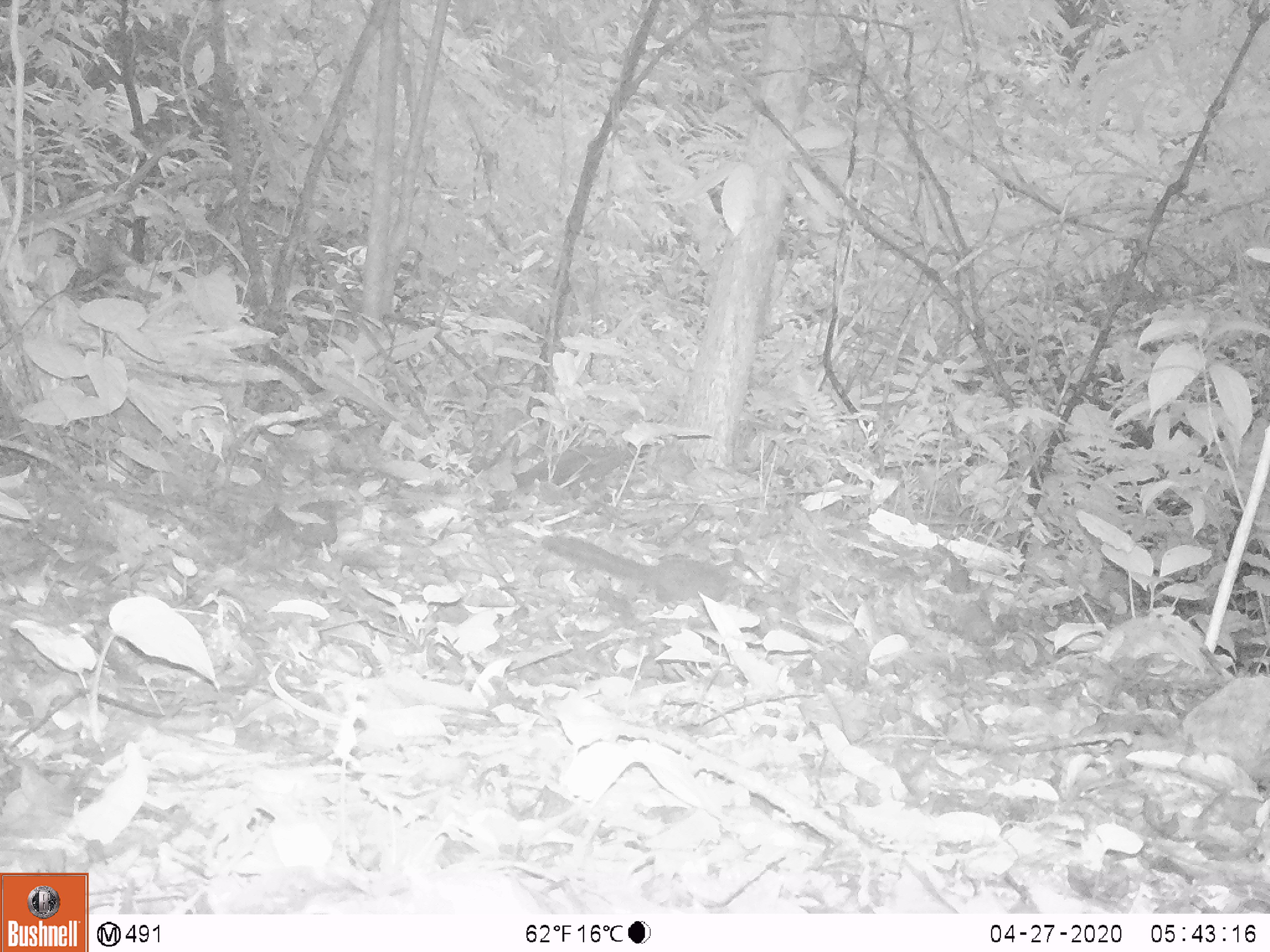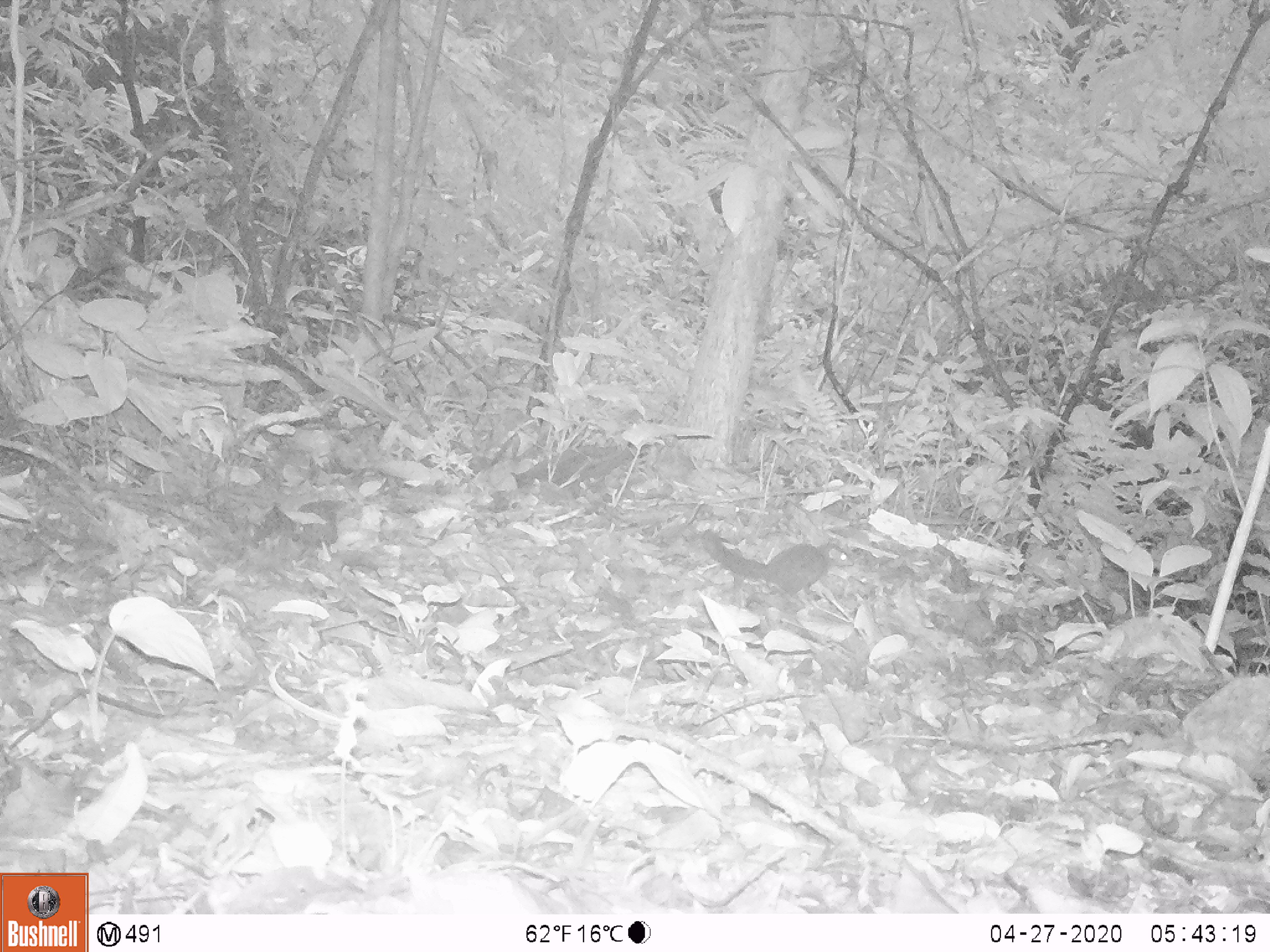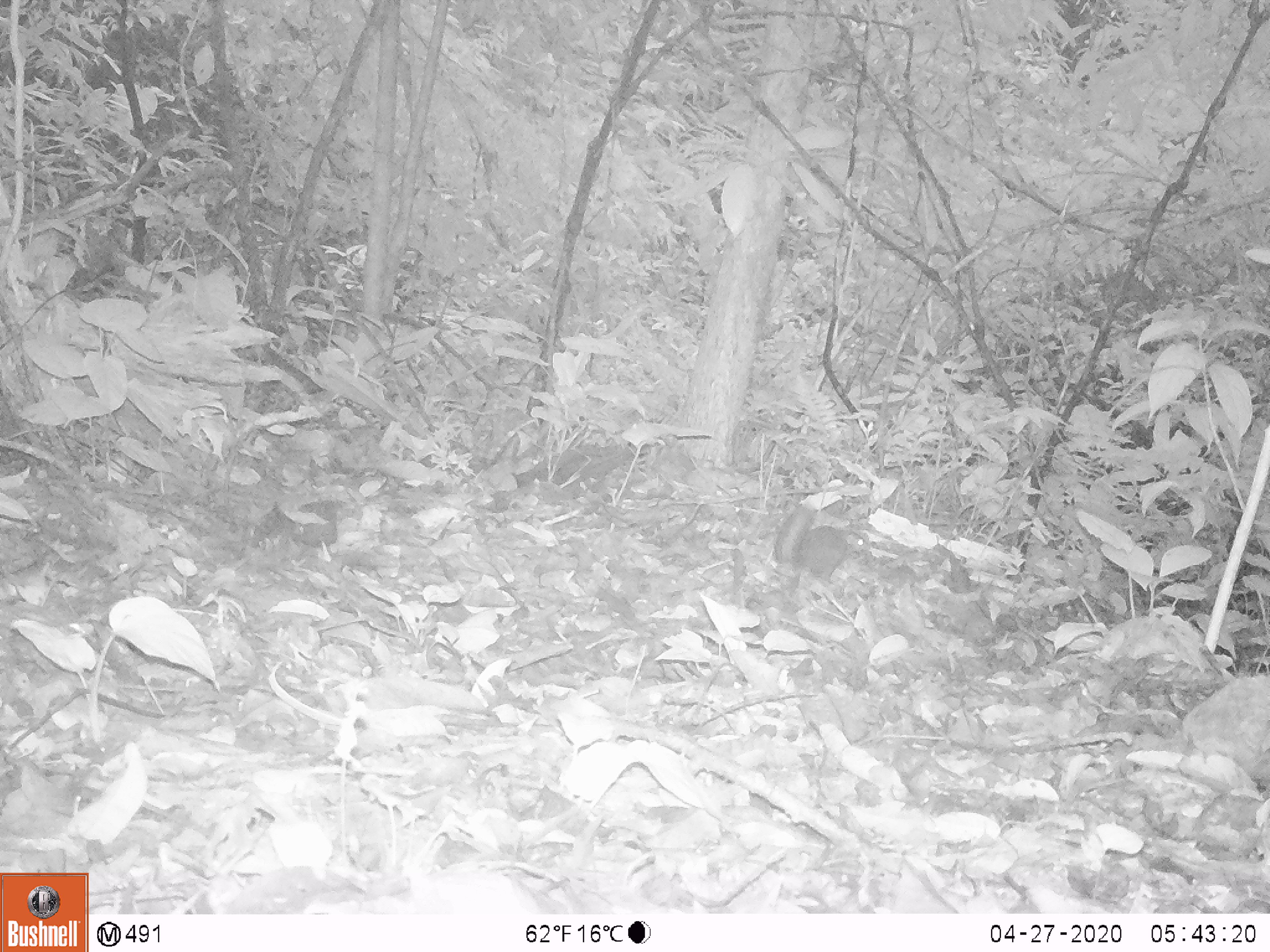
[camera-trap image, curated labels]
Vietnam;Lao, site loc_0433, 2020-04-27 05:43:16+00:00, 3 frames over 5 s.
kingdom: Animalia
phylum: Chordata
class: Mammalia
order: Scandentia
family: Tupaiidae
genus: Tupaia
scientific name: Tupaia belangeri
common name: northern treeshrew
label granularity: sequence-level